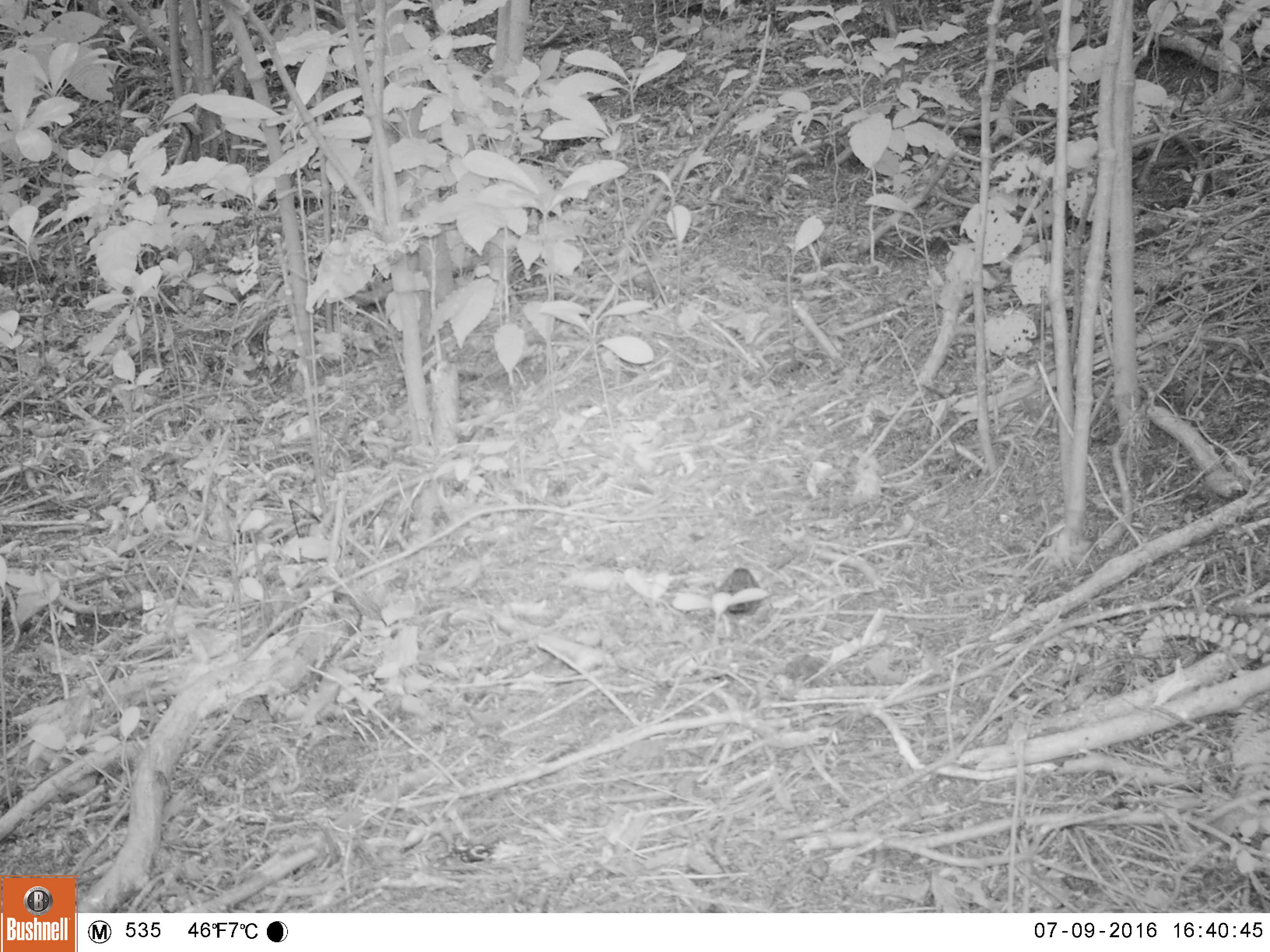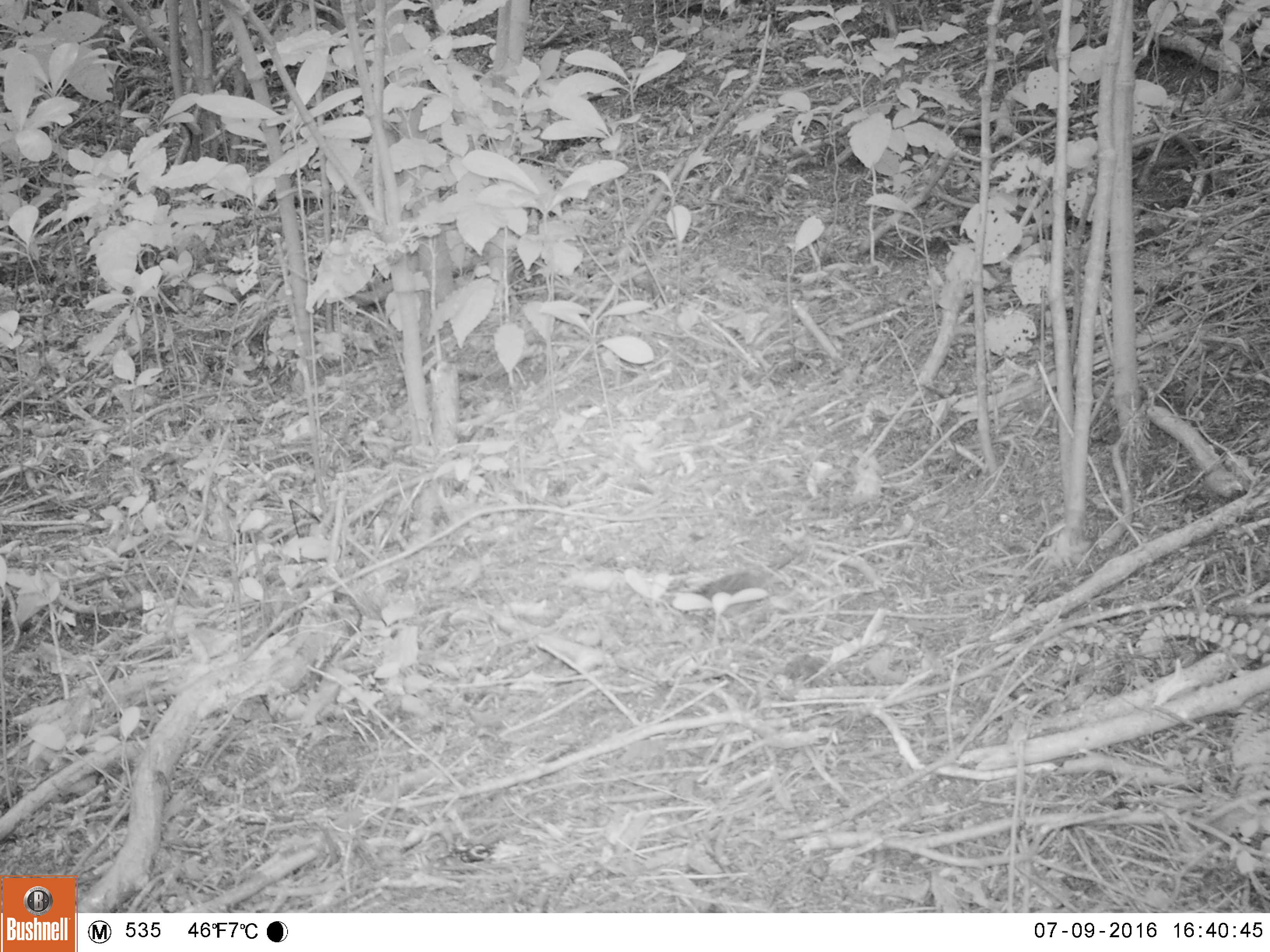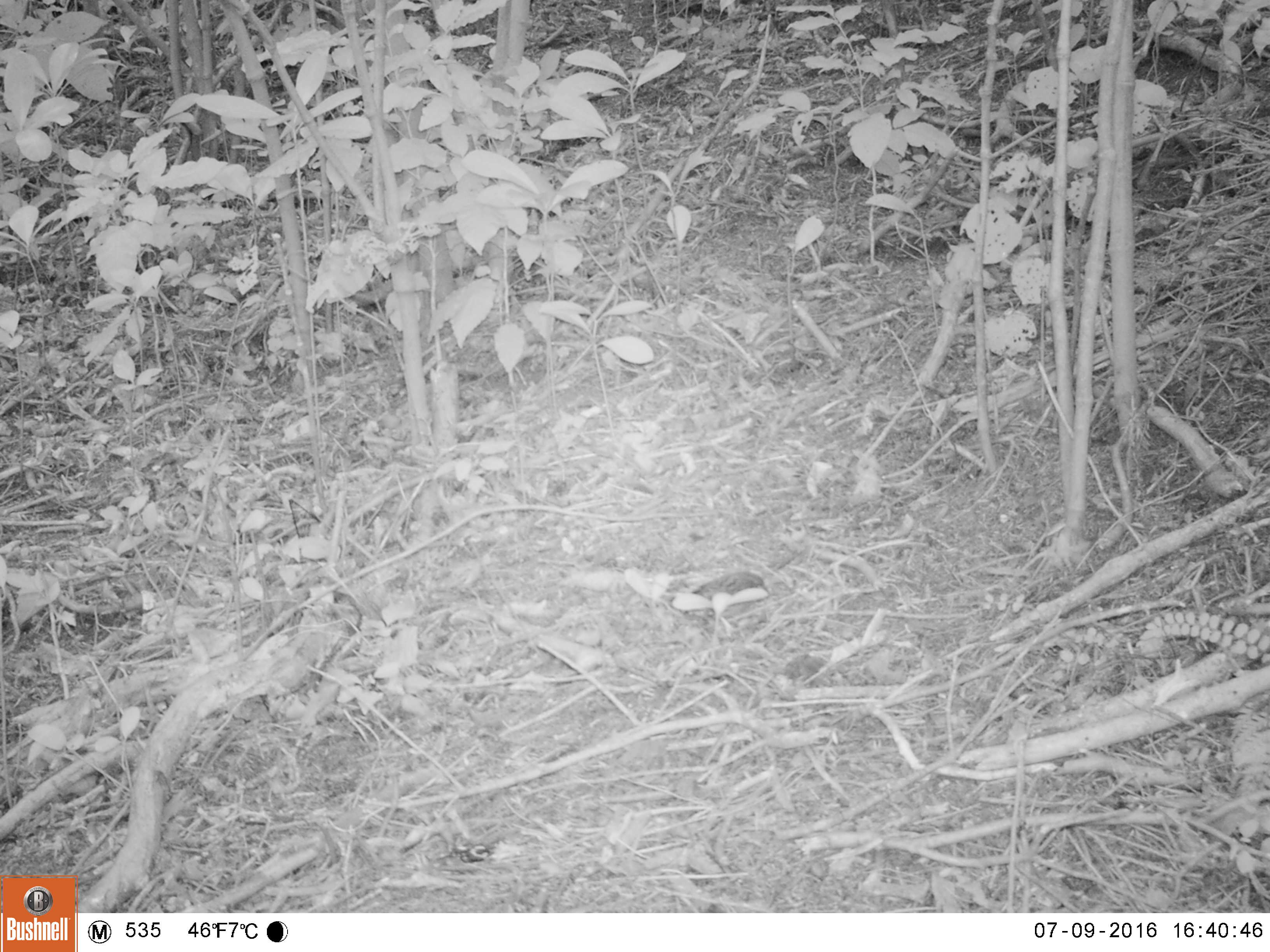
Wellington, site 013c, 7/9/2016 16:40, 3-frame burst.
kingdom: Animalia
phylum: Chordata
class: Aves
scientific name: Aves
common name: bird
Bird (Aves).